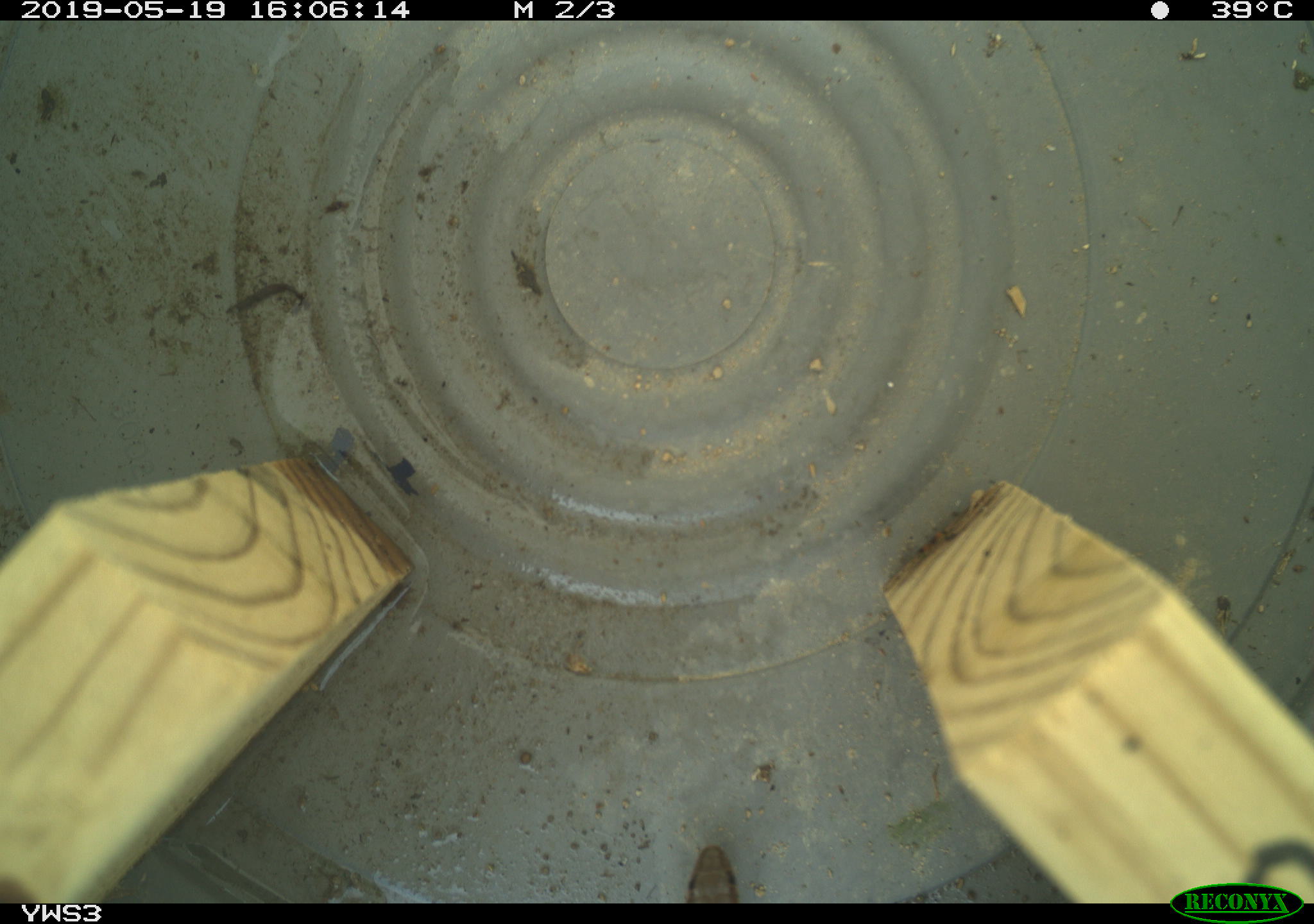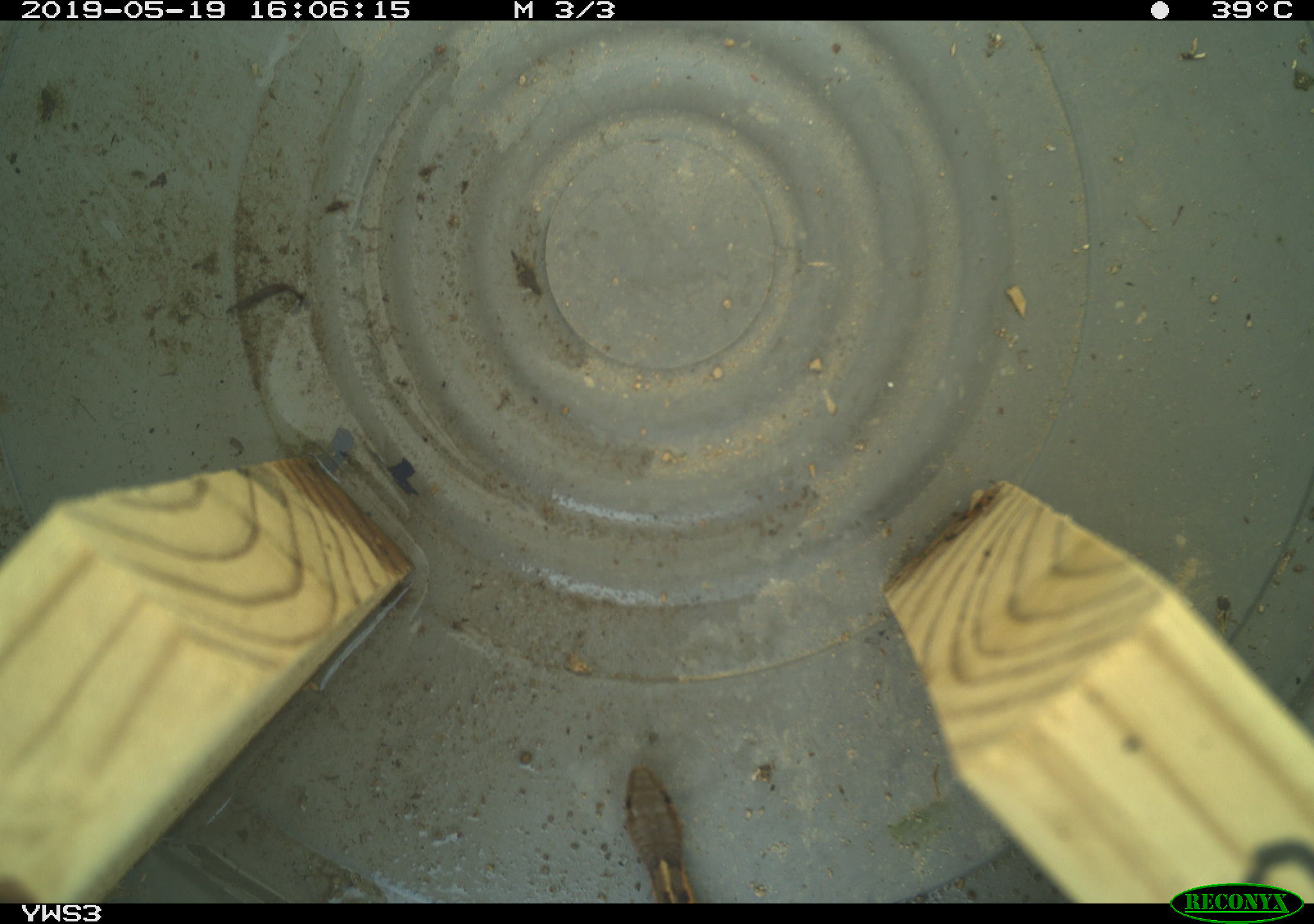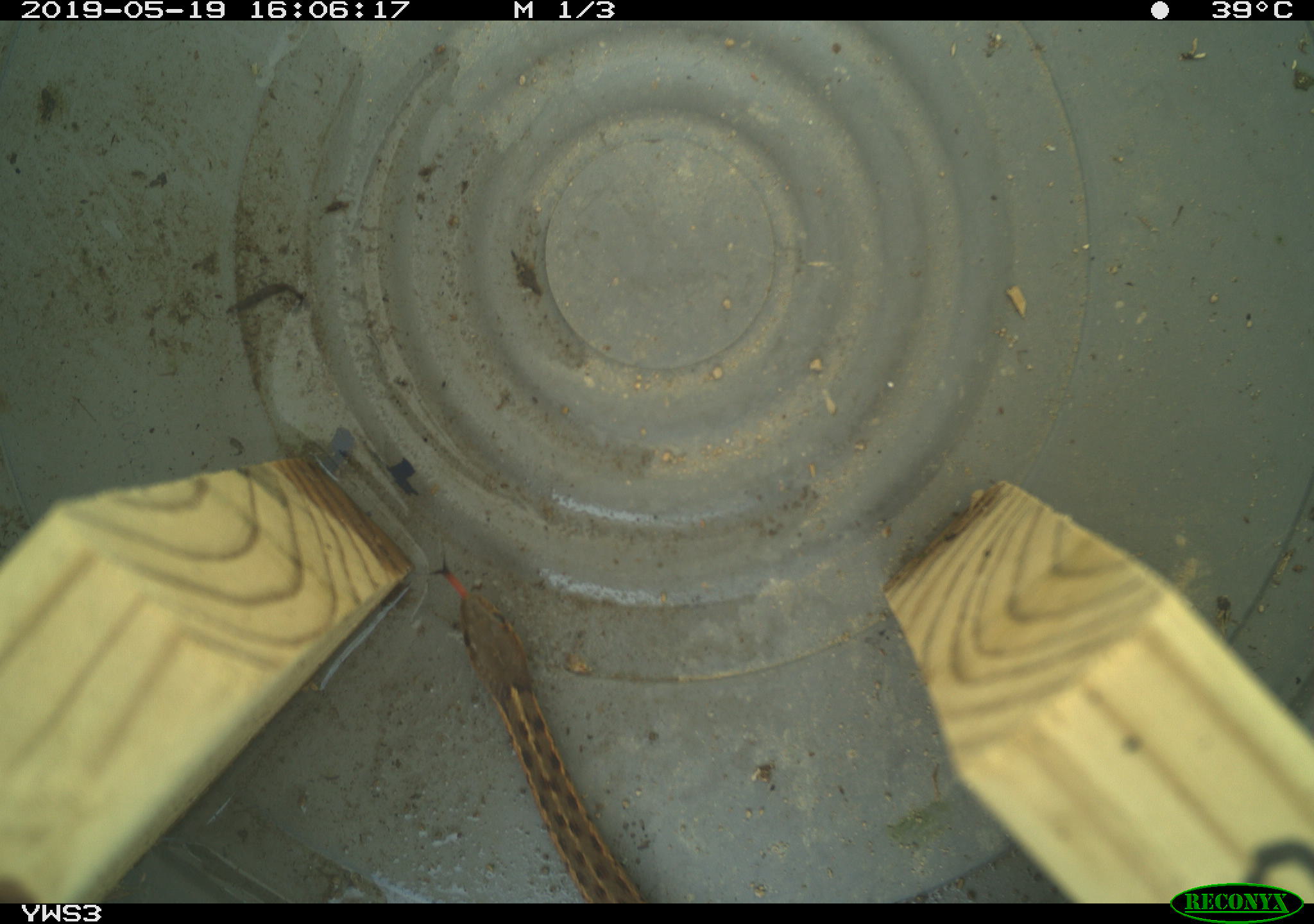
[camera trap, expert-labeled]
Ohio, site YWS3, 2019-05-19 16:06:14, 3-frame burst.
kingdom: Animalia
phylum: Chordata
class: Reptilia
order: Squamata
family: Colubridae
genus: Thamnophis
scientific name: Thamnophis sirtalis sirtalis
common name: eastern gartersnake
Eastern gartersnake (Thamnophis sirtalis sirtalis).